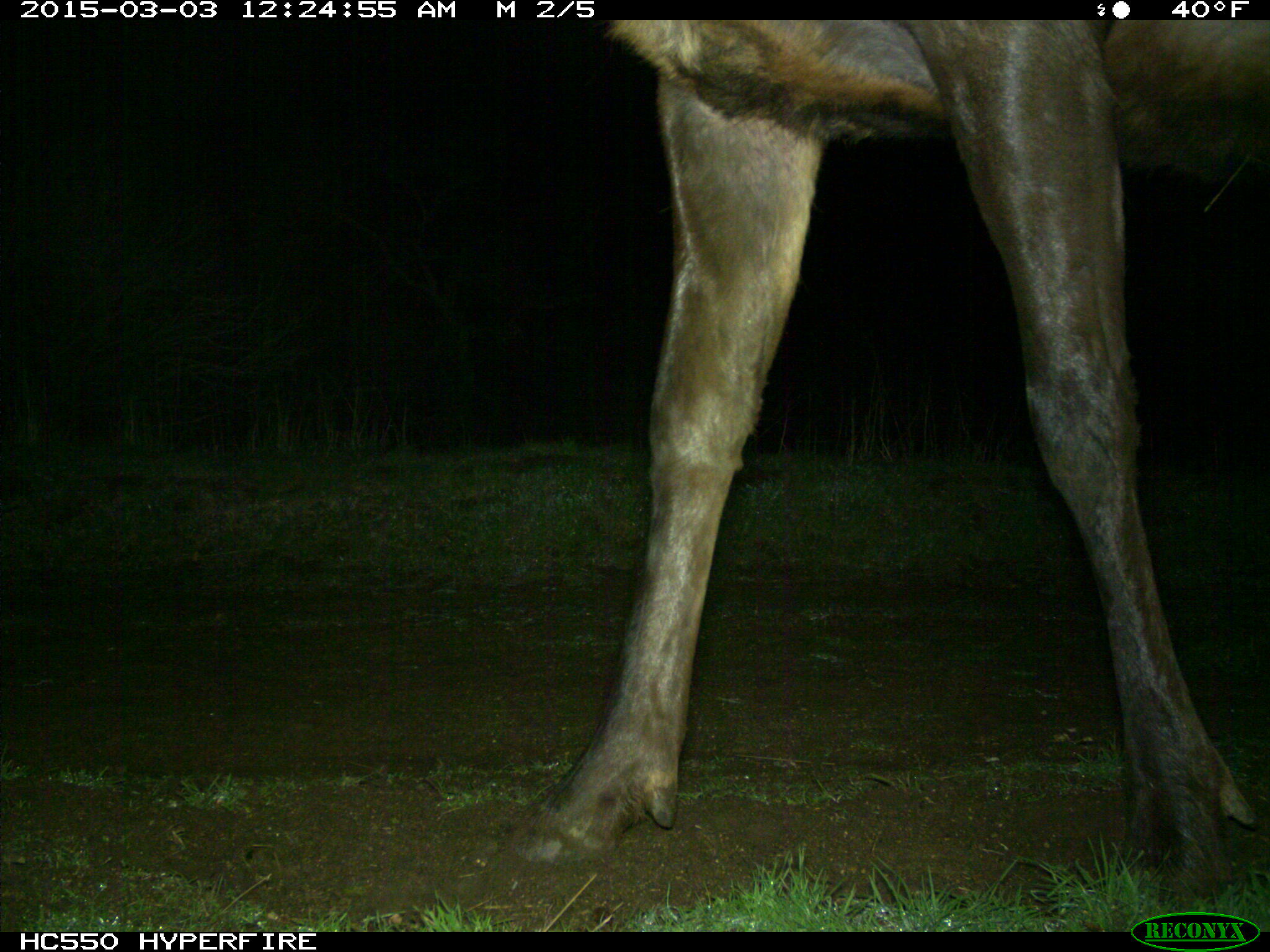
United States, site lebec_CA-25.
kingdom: Animalia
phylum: Chordata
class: Mammalia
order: Artiodactyla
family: Cervidae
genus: Cervus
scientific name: Cervus canadensis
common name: elk